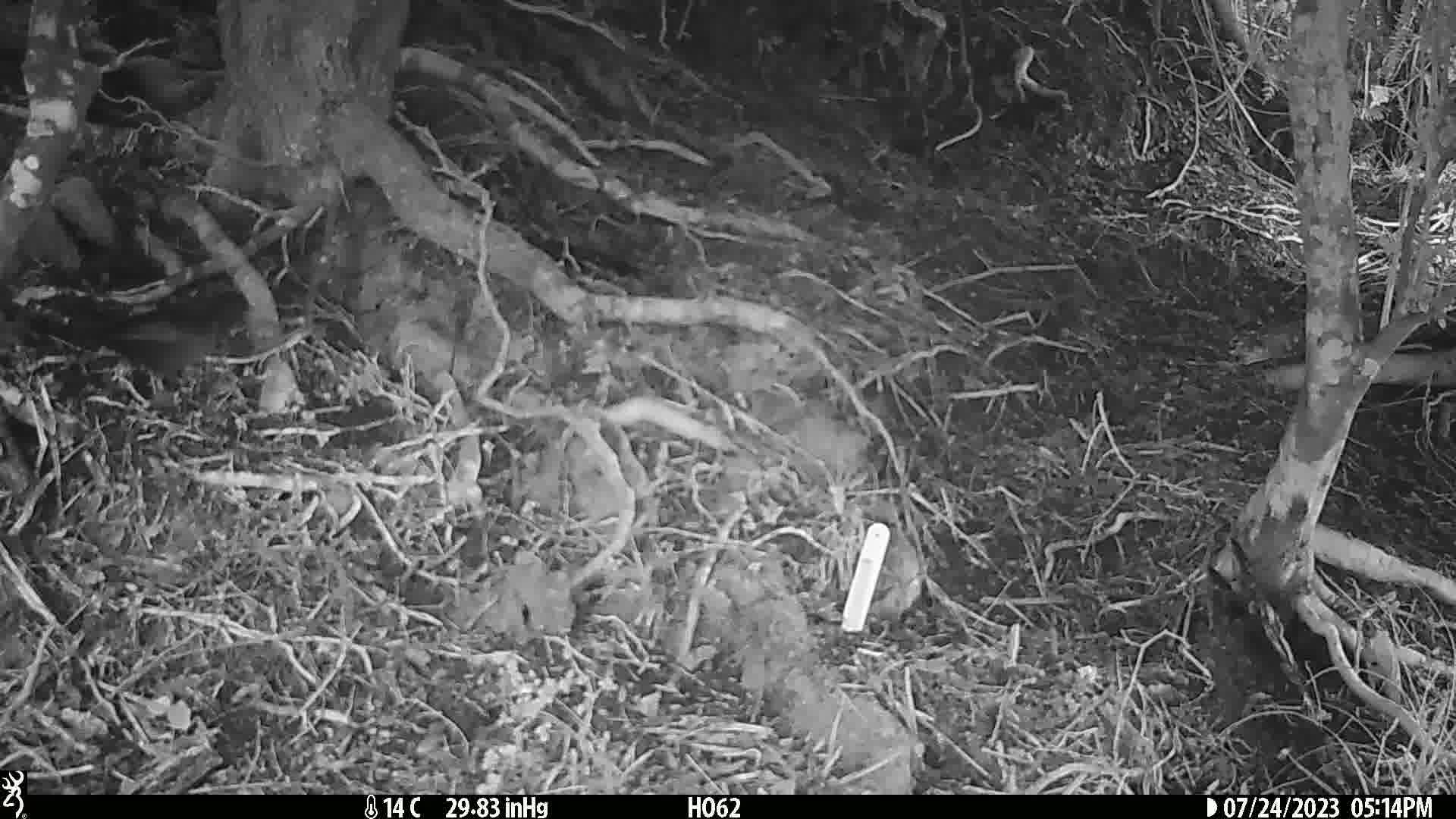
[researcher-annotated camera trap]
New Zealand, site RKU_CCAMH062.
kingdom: Animalia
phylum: Chordata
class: Aves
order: Passeriformes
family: Turdidae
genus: Turdus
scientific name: Turdus merula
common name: eurasian blackbird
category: blackbird